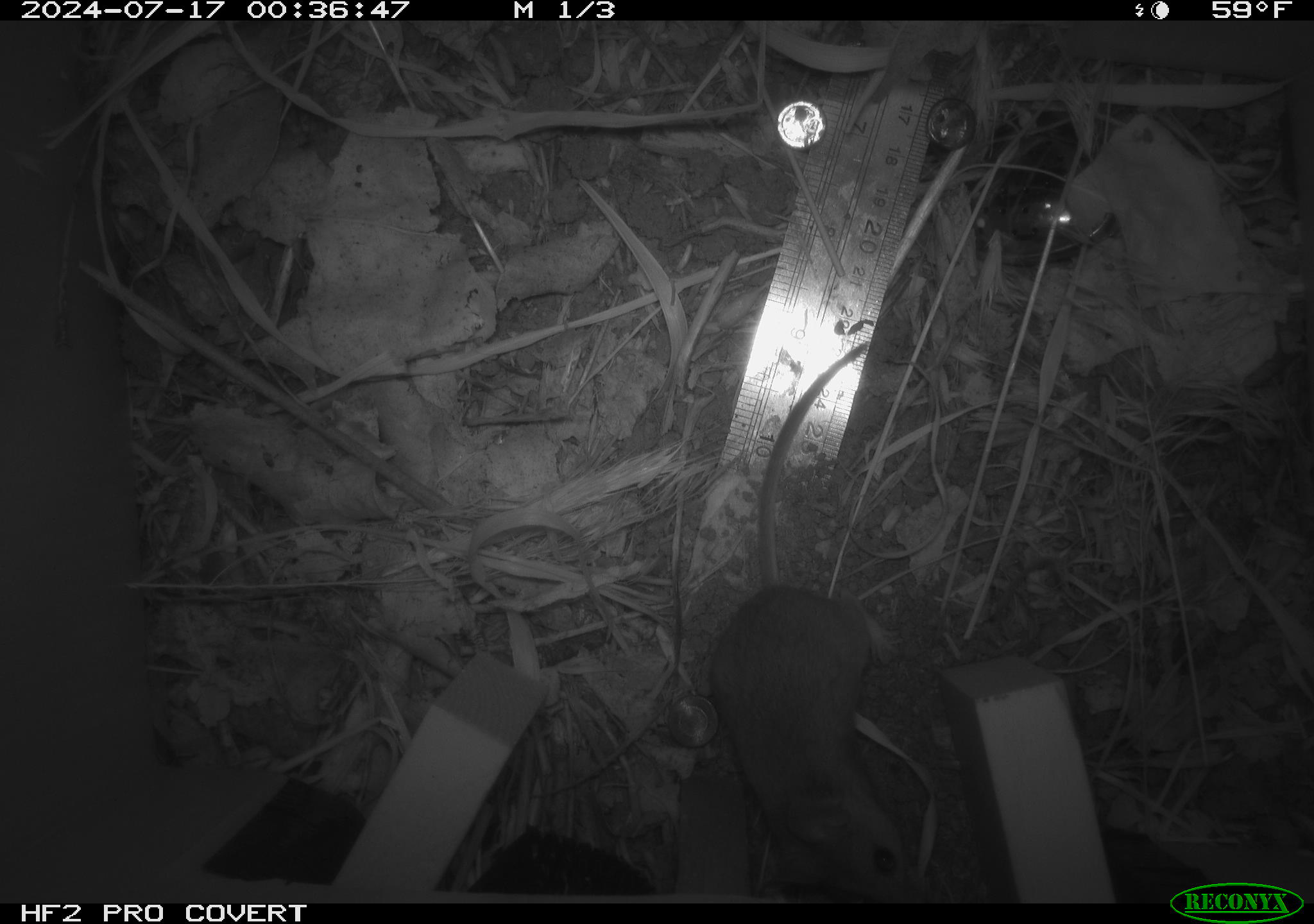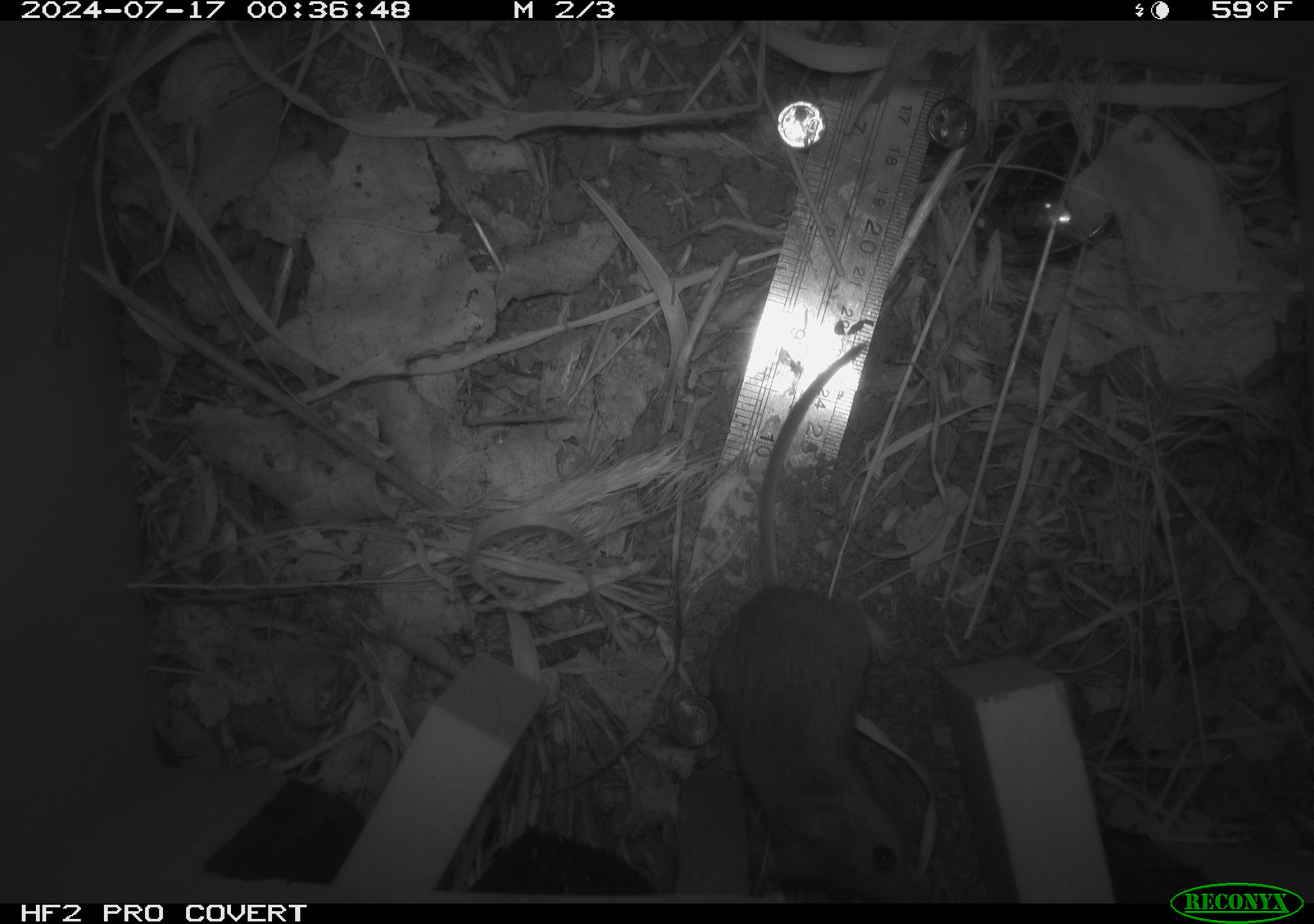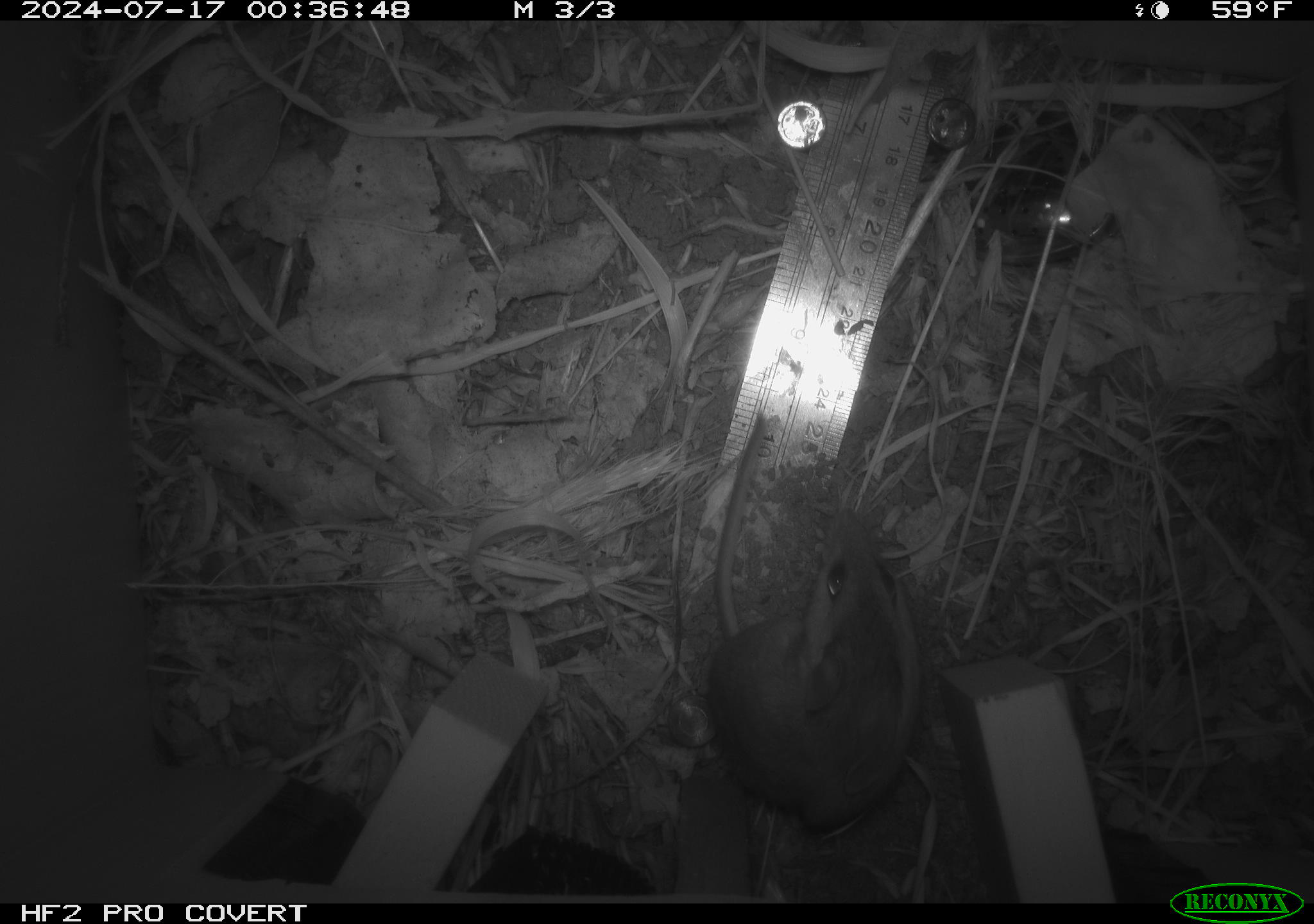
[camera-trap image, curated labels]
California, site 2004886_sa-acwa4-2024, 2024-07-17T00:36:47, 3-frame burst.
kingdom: Animalia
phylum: Chordata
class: Mammalia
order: Rodentia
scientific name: Rodentia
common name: mouse species